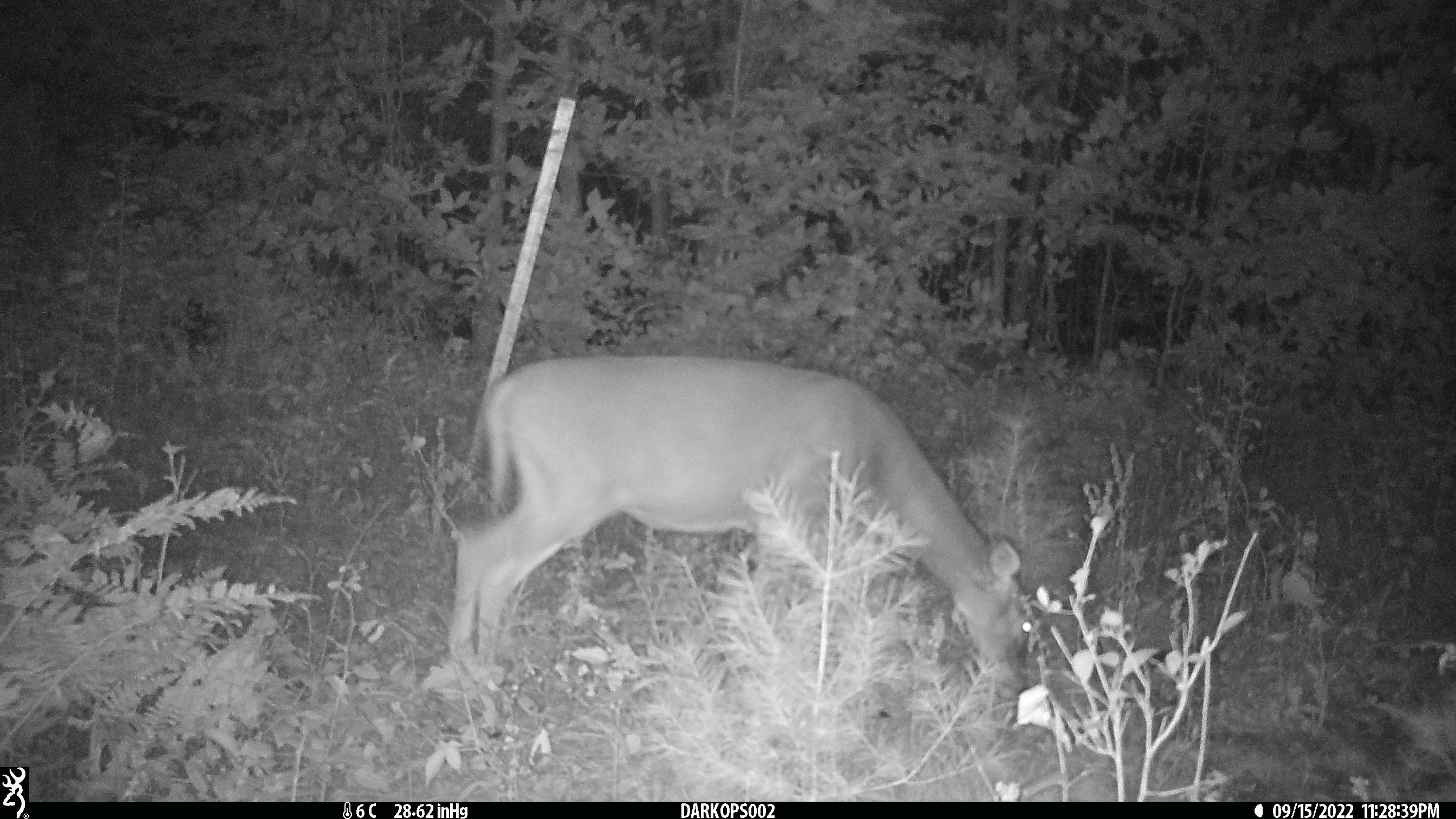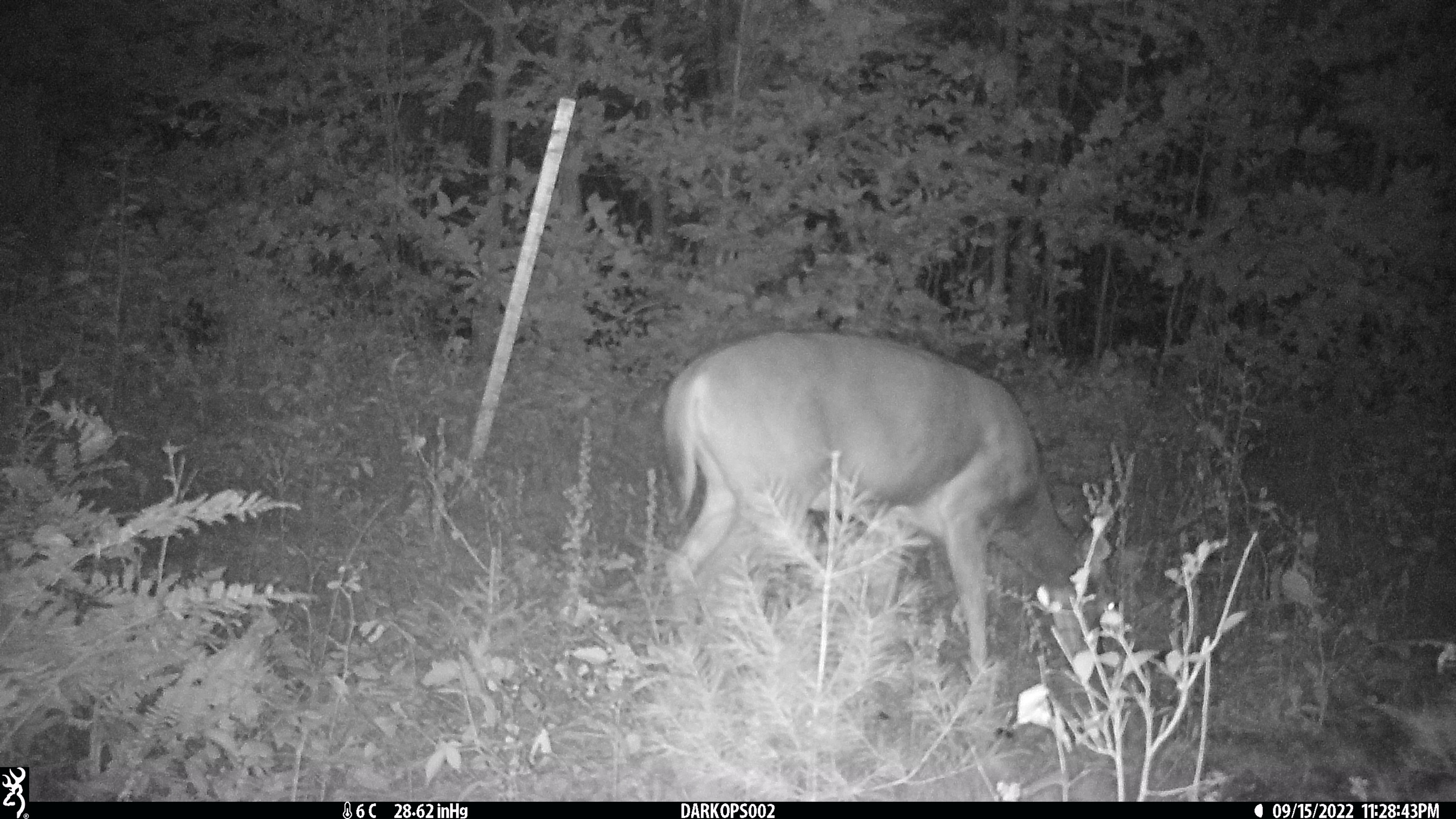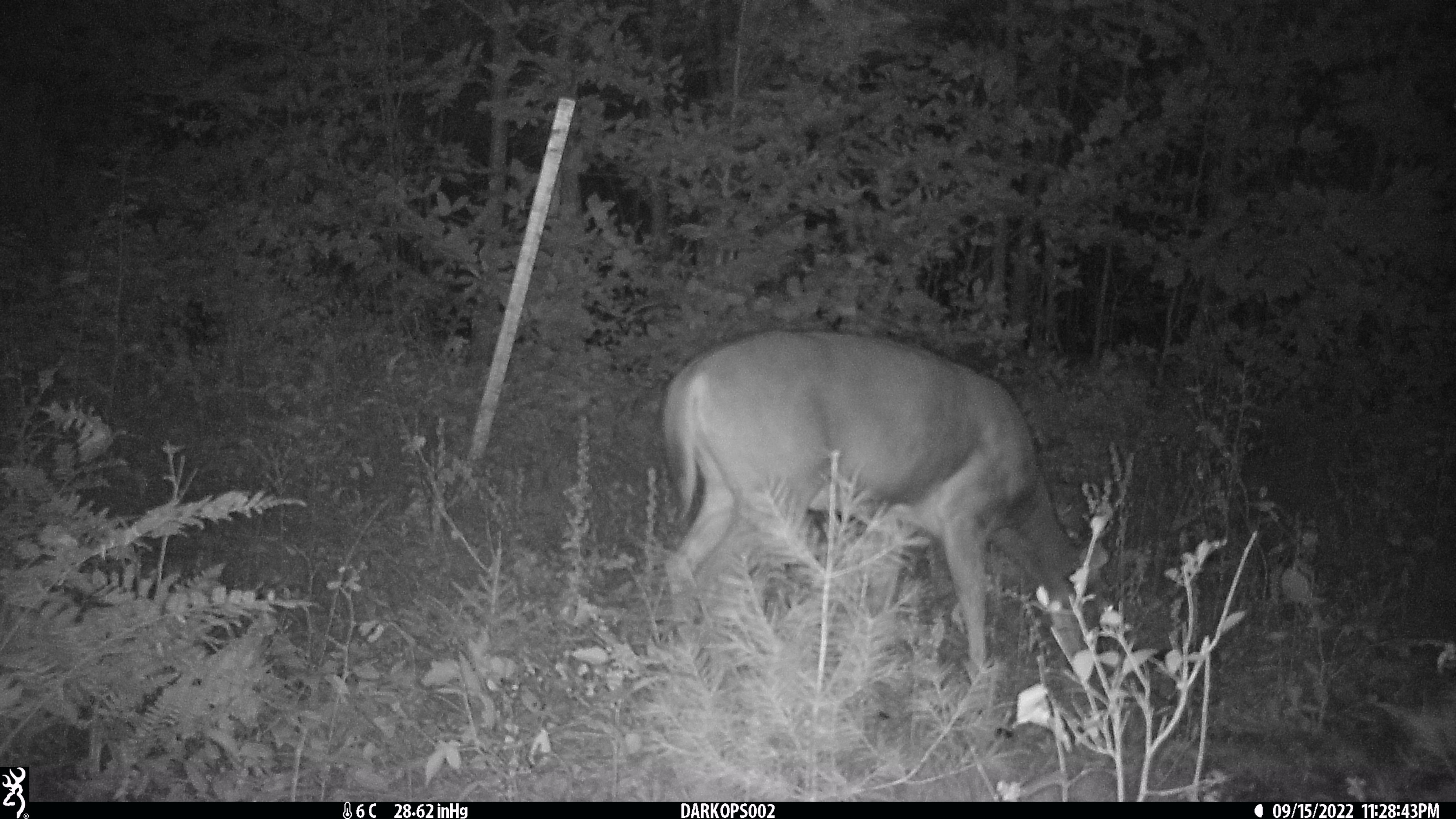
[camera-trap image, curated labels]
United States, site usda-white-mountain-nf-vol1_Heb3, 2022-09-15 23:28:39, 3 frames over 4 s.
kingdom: Animalia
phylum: Chordata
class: Mammalia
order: Artiodactyla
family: Cervidae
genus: Odocoileus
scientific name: Odocoileus virginianus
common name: white-tailed deer